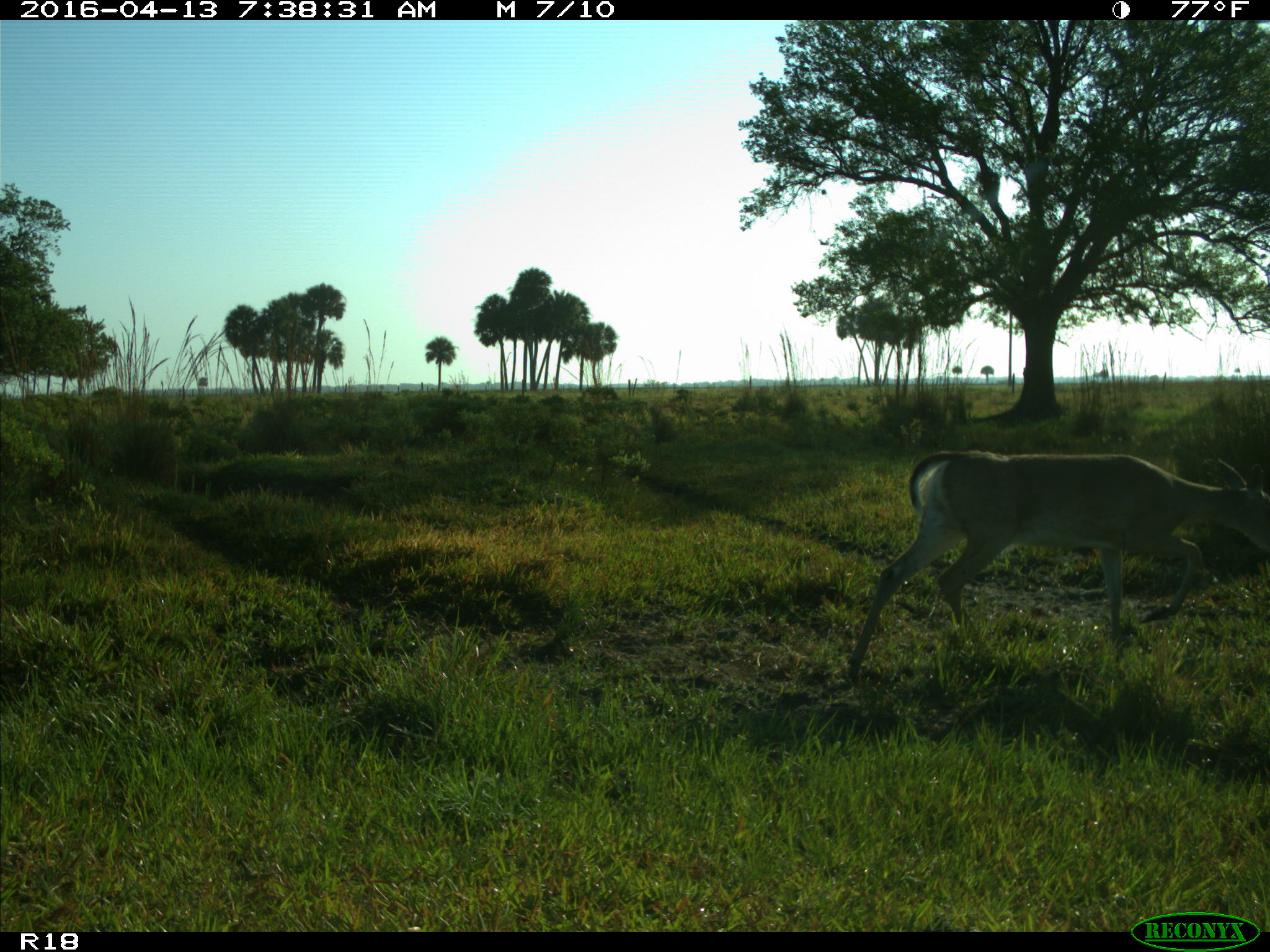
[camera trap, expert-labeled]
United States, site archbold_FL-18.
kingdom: Animalia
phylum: Chordata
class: Mammalia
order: Artiodactyla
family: Cervidae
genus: Odocoileus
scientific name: Odocoileus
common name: deer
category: unidentified deer